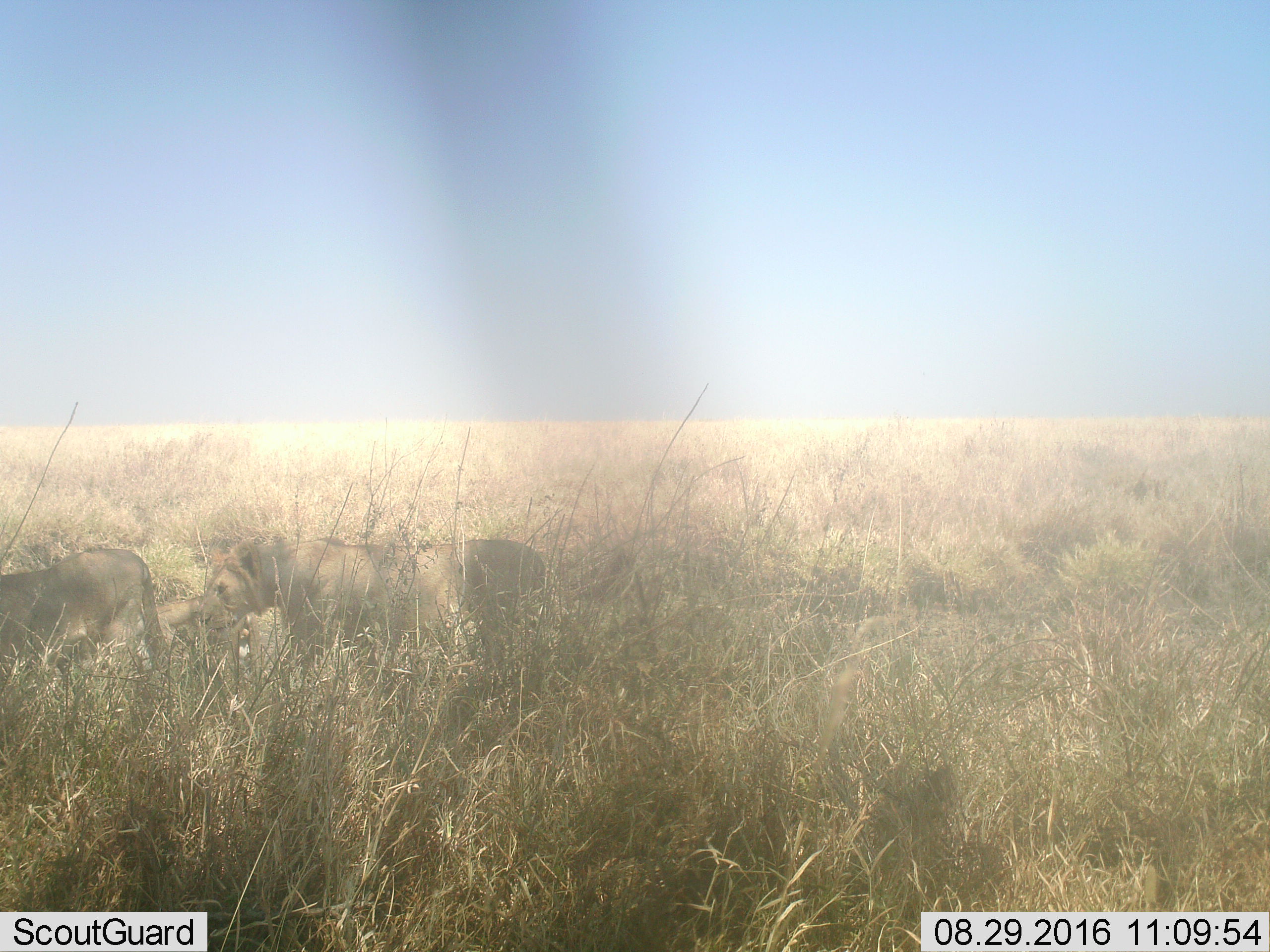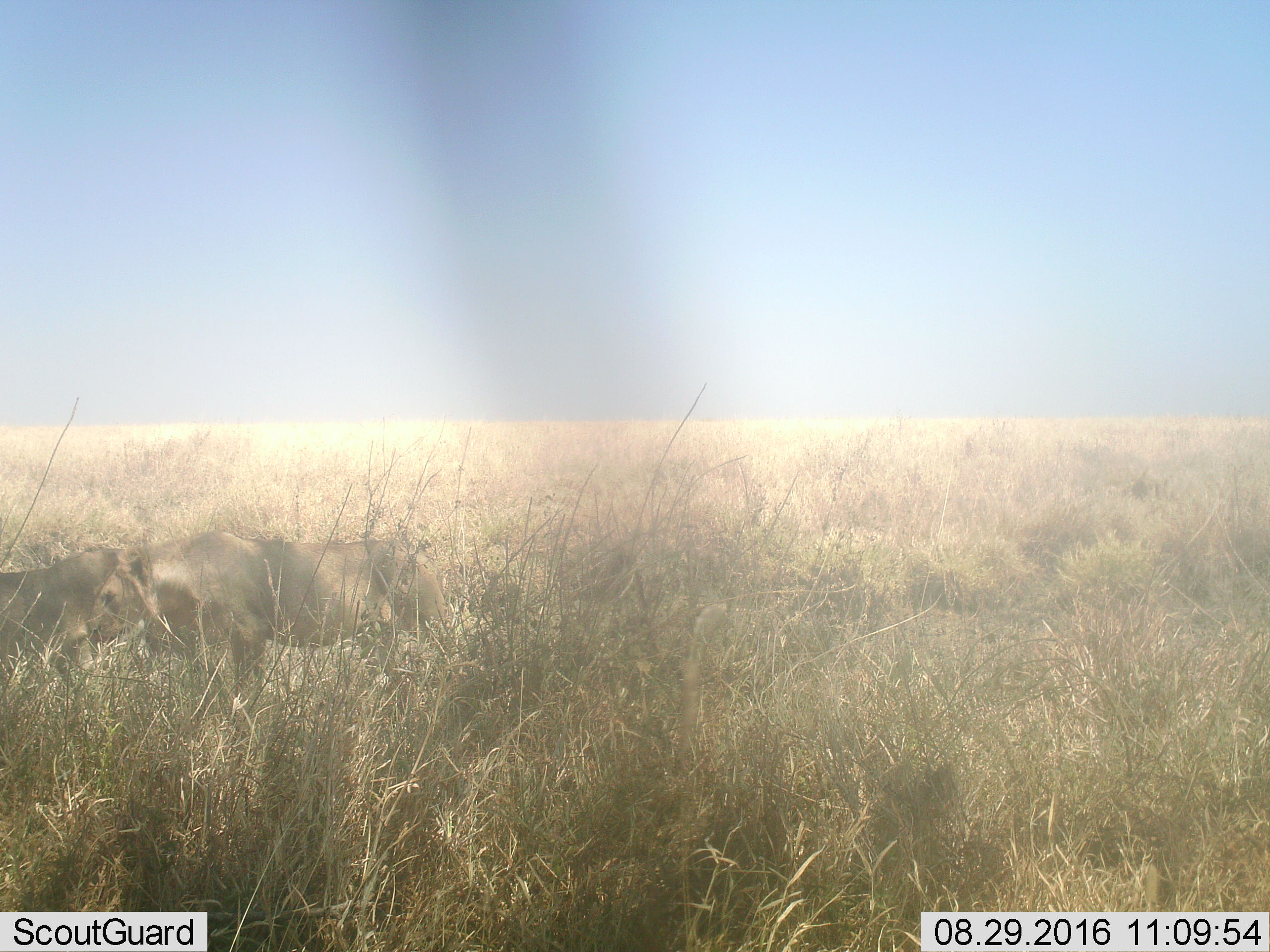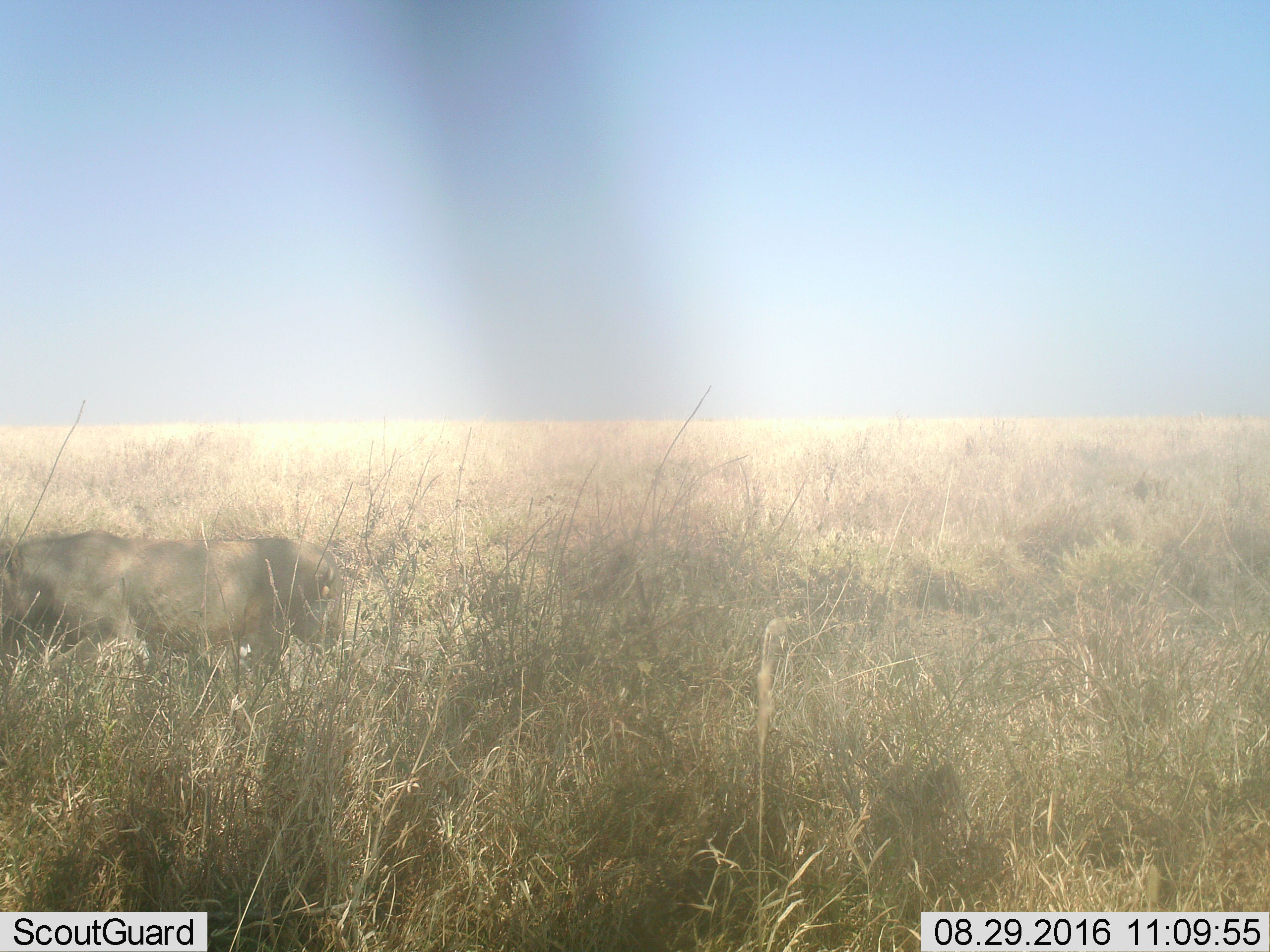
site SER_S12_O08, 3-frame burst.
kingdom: Animalia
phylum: Chordata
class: Mammalia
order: Carnivora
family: Felidae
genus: Panthera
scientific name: Panthera leo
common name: lion female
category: lionfemale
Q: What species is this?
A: Lionfemale (lion female) (Panthera leo).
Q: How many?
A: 2.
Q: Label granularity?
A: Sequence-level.